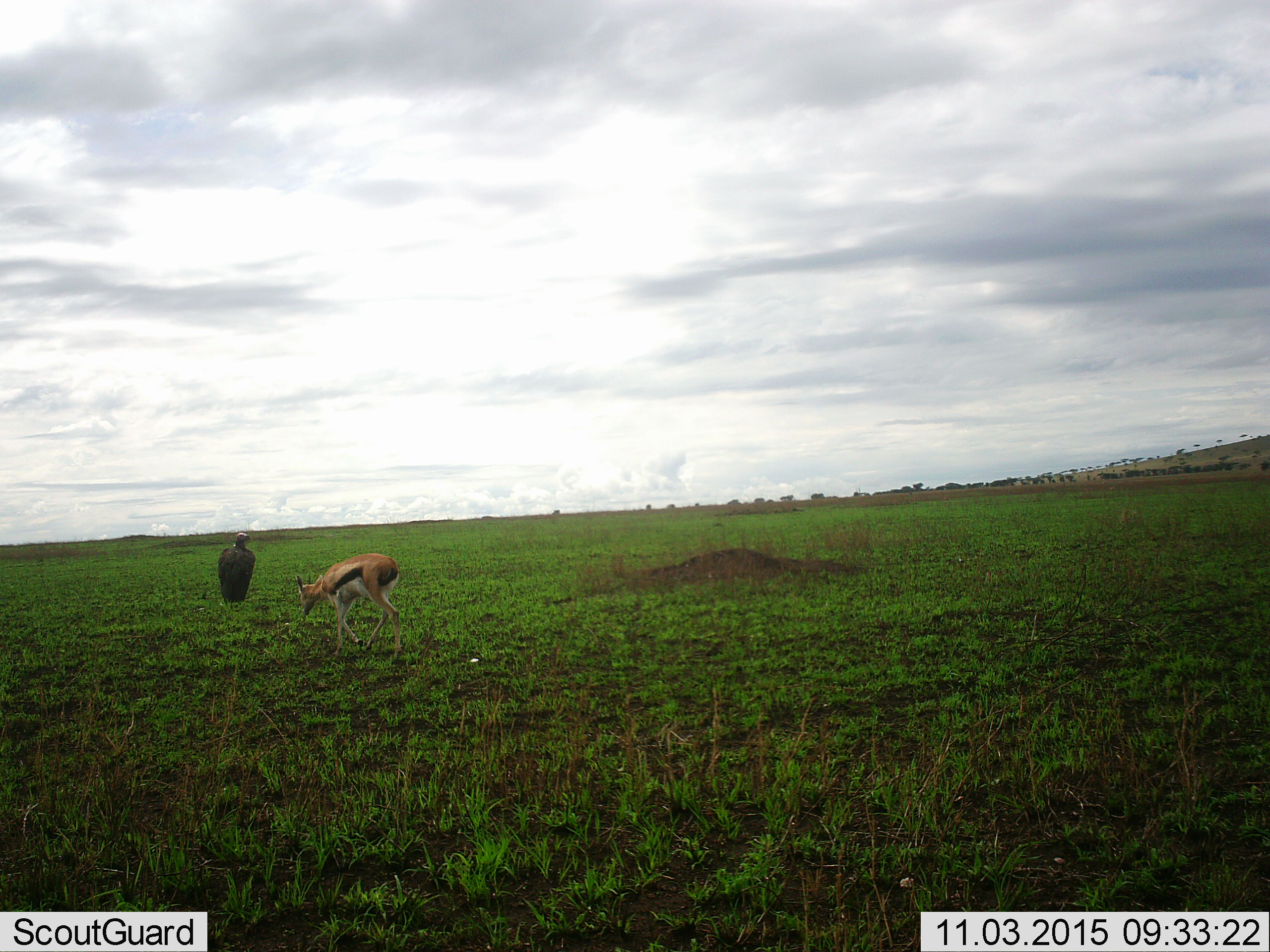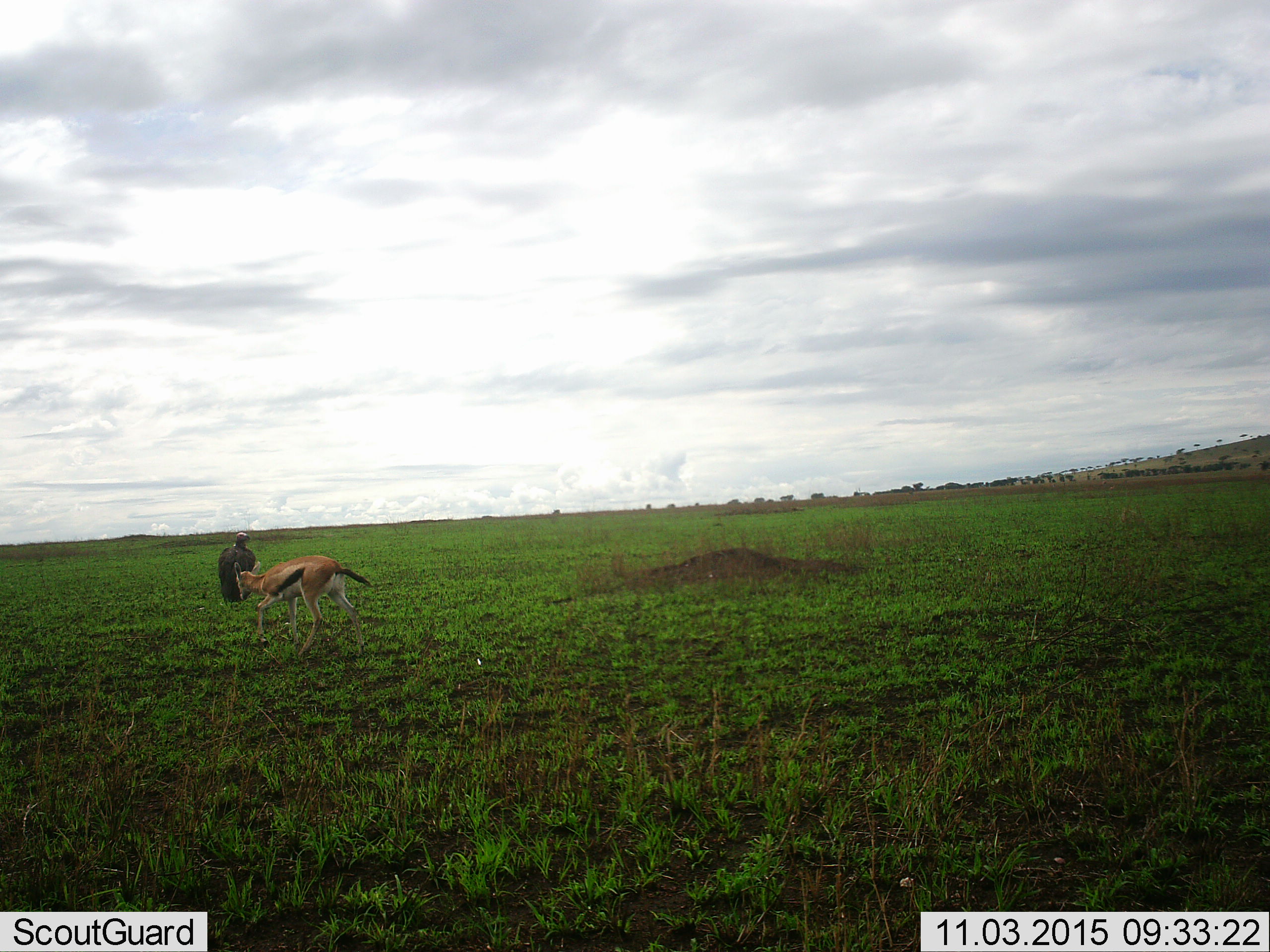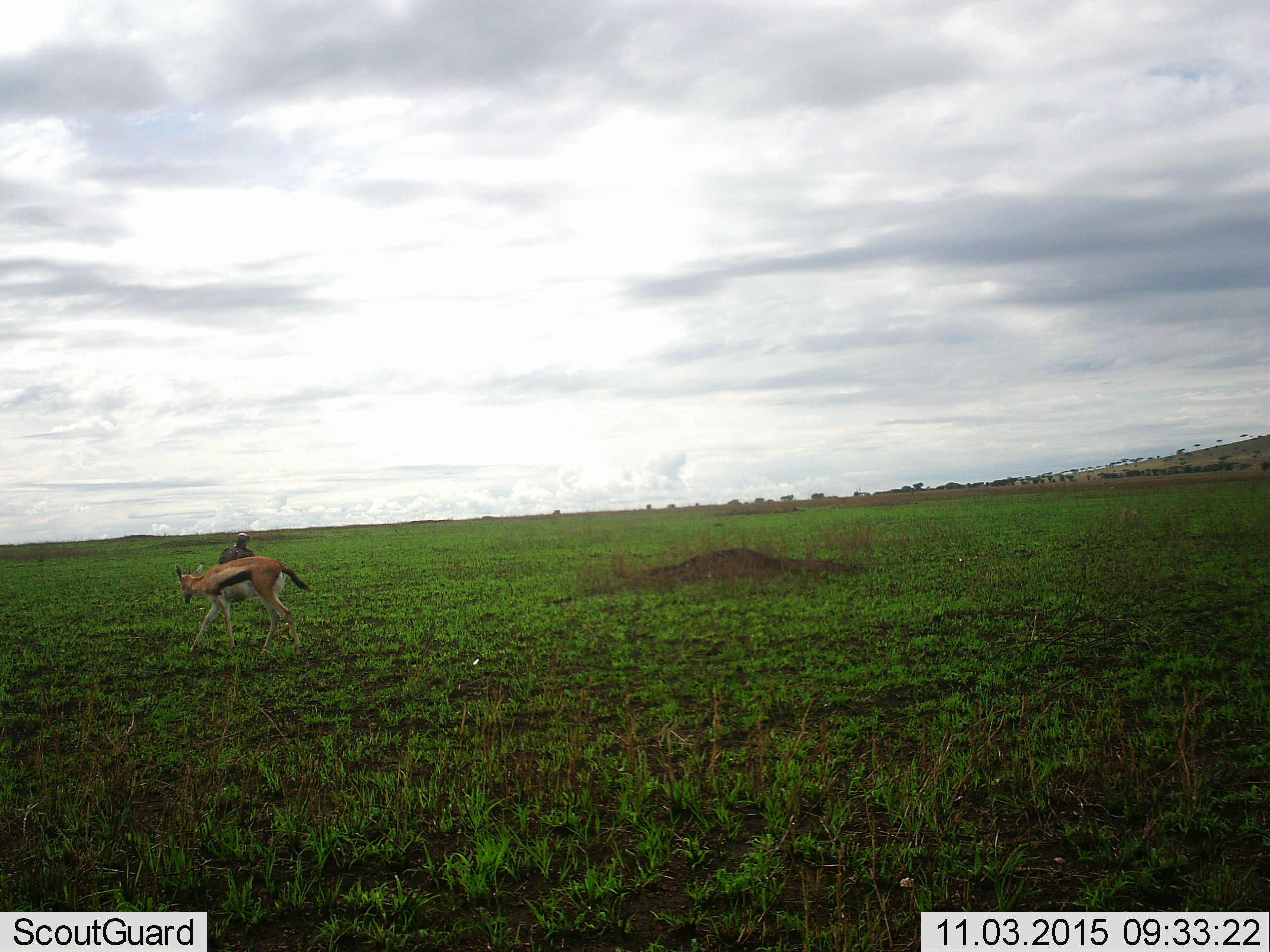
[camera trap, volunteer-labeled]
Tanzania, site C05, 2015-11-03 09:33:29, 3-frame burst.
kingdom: Animalia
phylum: Chordata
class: Mammalia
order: Artiodactyla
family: Bovidae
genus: Eudorcas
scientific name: Eudorcas thomsonii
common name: thomson's gazelle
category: gazellethomsons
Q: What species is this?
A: Gazellethomsons (thomson's gazelle) (Eudorcas thomsonii).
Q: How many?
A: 1.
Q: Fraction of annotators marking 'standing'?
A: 0%.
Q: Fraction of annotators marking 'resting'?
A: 7%.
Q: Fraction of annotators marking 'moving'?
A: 80%.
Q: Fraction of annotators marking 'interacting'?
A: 0%.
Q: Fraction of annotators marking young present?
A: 20%.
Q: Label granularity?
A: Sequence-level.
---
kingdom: Animalia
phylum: Chordata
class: Aves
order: Accipitriformes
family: Accipitridae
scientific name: Accipitridae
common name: vulture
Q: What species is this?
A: Vulture (Accipitridae).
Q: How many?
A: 1.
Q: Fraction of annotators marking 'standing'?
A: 75%.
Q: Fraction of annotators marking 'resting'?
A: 25%.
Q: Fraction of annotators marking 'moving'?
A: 0%.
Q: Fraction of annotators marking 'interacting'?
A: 0%.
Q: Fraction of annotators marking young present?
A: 0%.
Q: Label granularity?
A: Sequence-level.